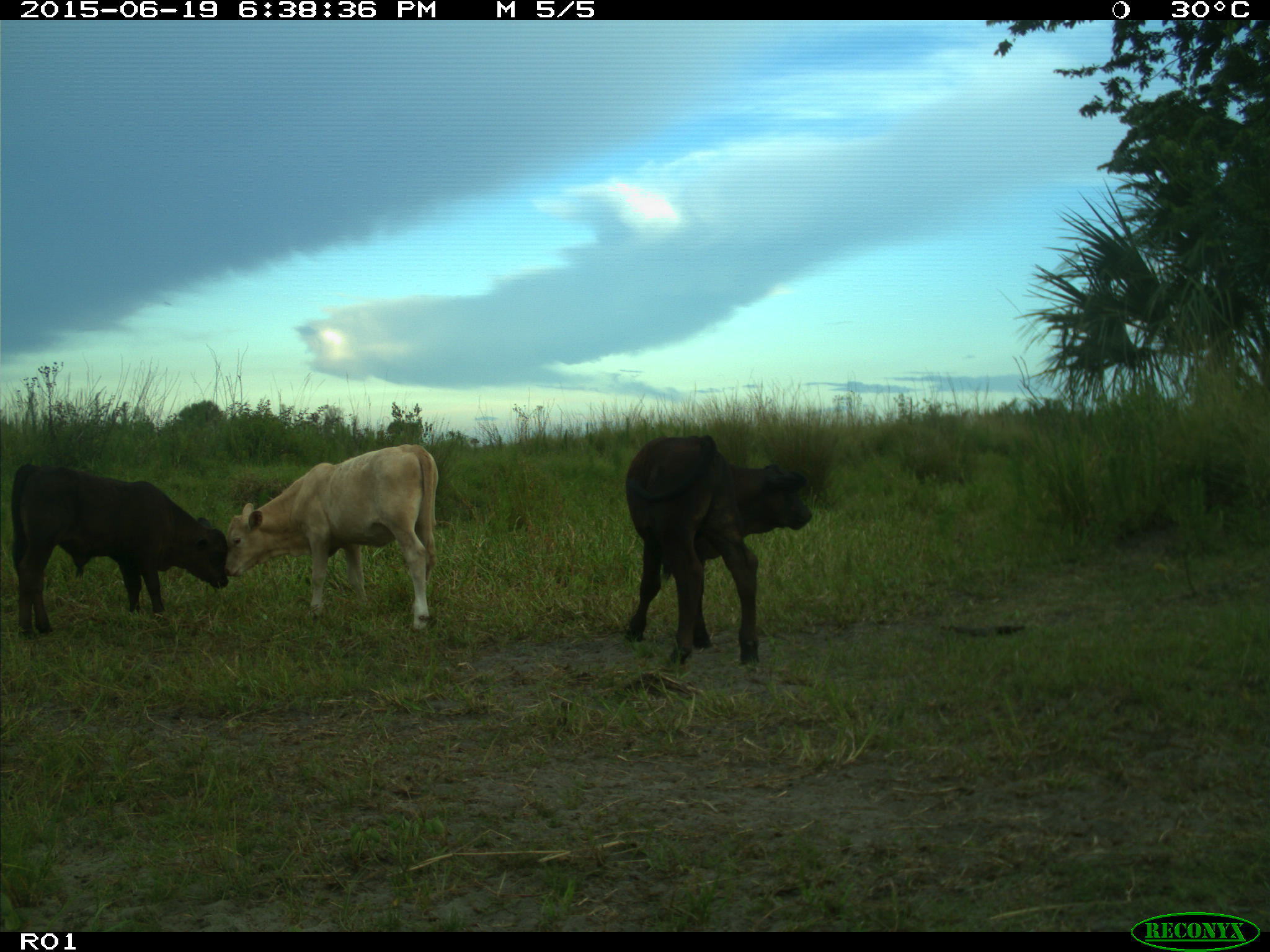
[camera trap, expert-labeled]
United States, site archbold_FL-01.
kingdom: Animalia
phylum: Chordata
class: Mammalia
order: Artiodactyla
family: Bovidae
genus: Bos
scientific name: Bos taurus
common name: domestic cow